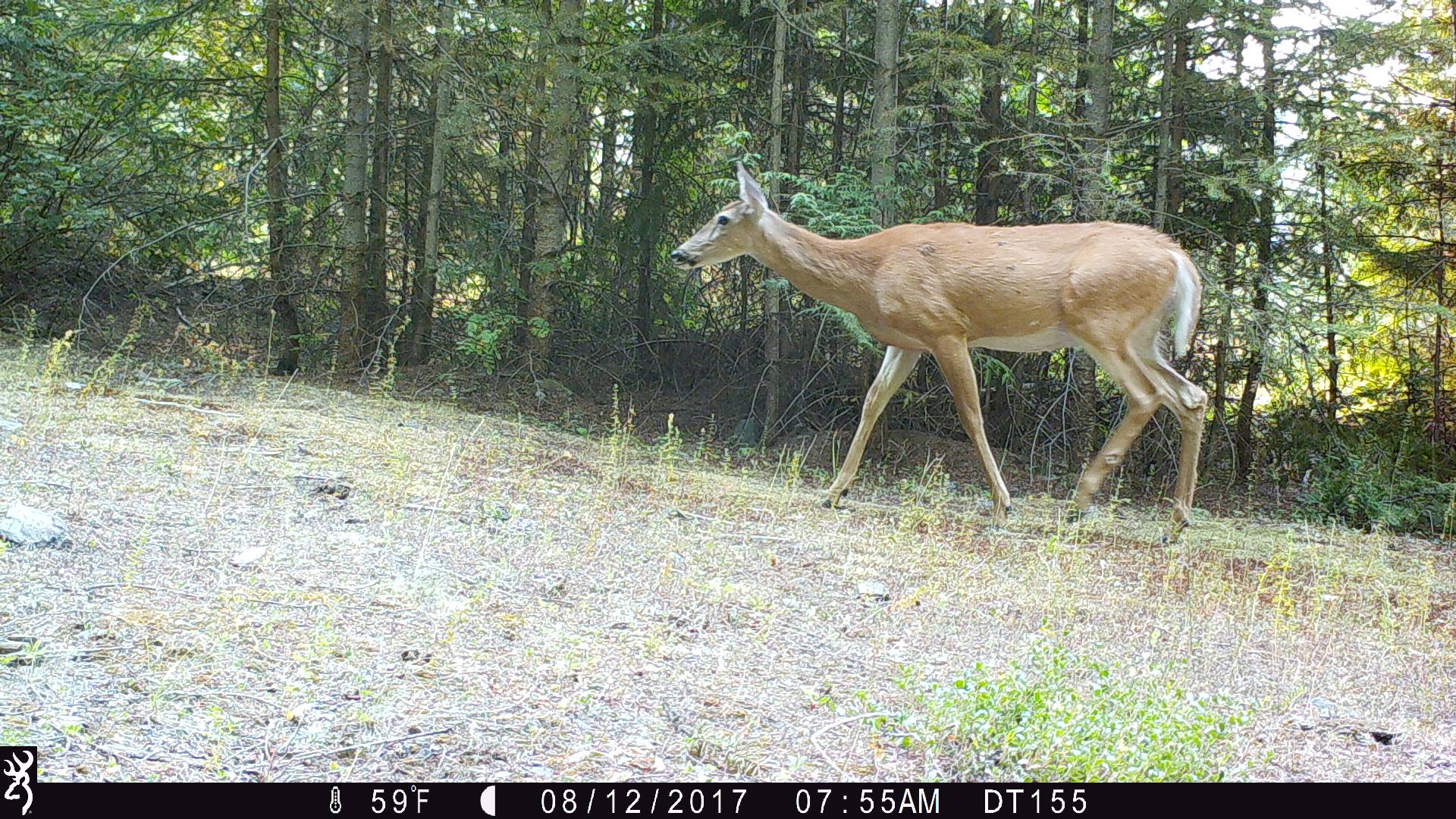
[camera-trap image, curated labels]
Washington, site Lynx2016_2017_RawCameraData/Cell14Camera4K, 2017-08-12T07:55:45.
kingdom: Animalia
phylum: Chordata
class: Mammalia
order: Artiodactyla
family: Cervidae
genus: Odocoileus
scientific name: Odocoileus virginianus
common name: white-tailed deer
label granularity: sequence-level